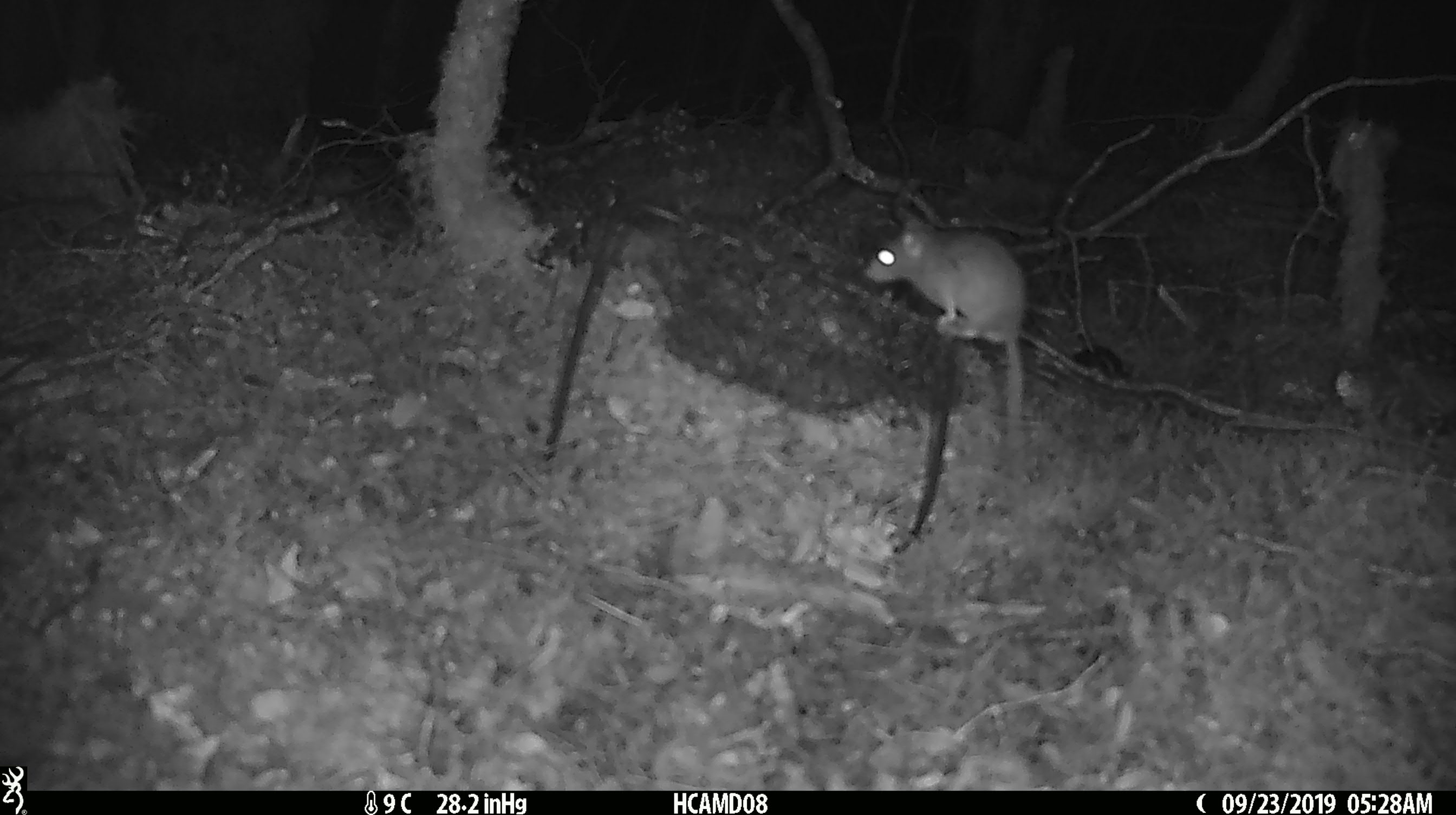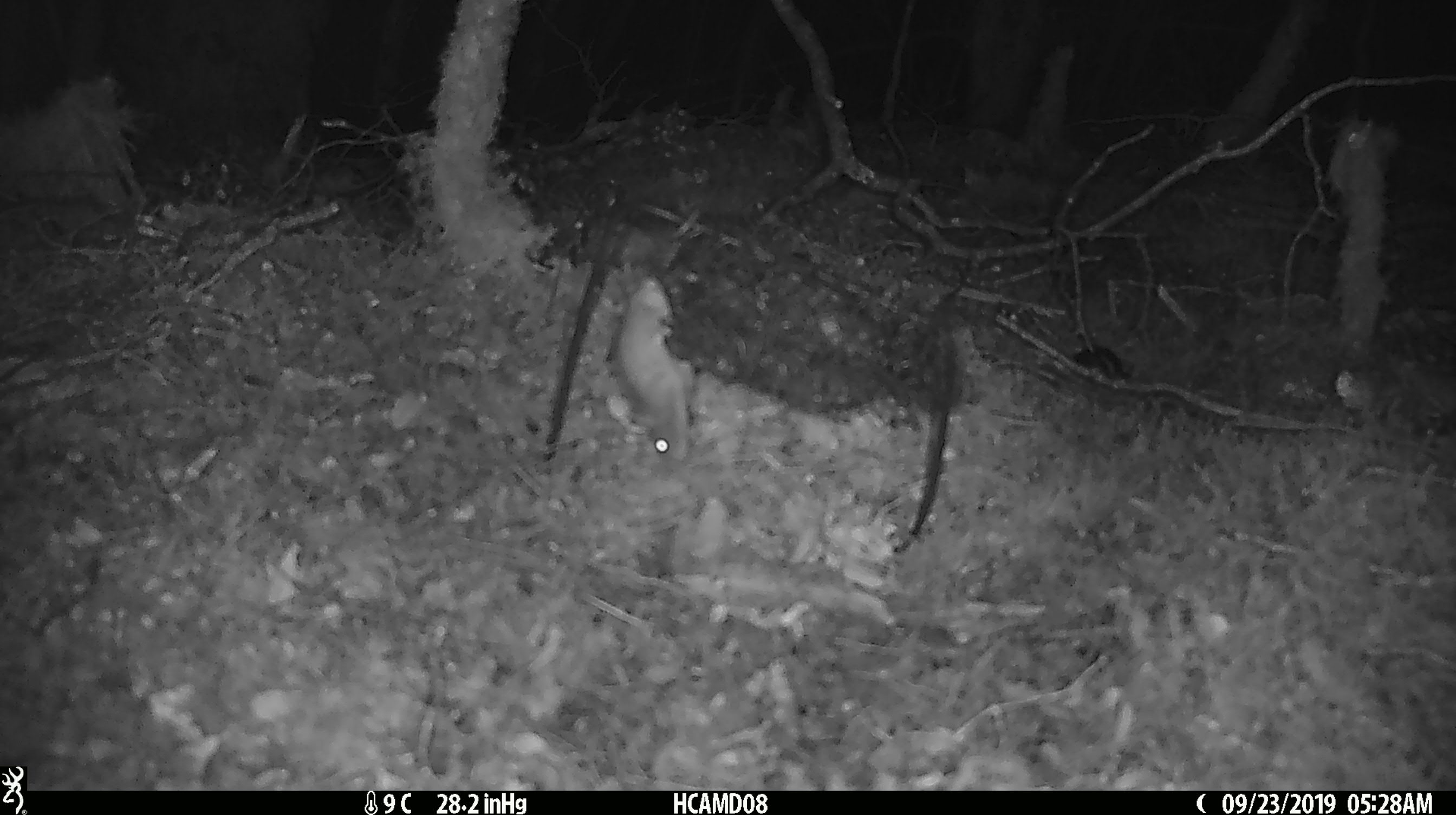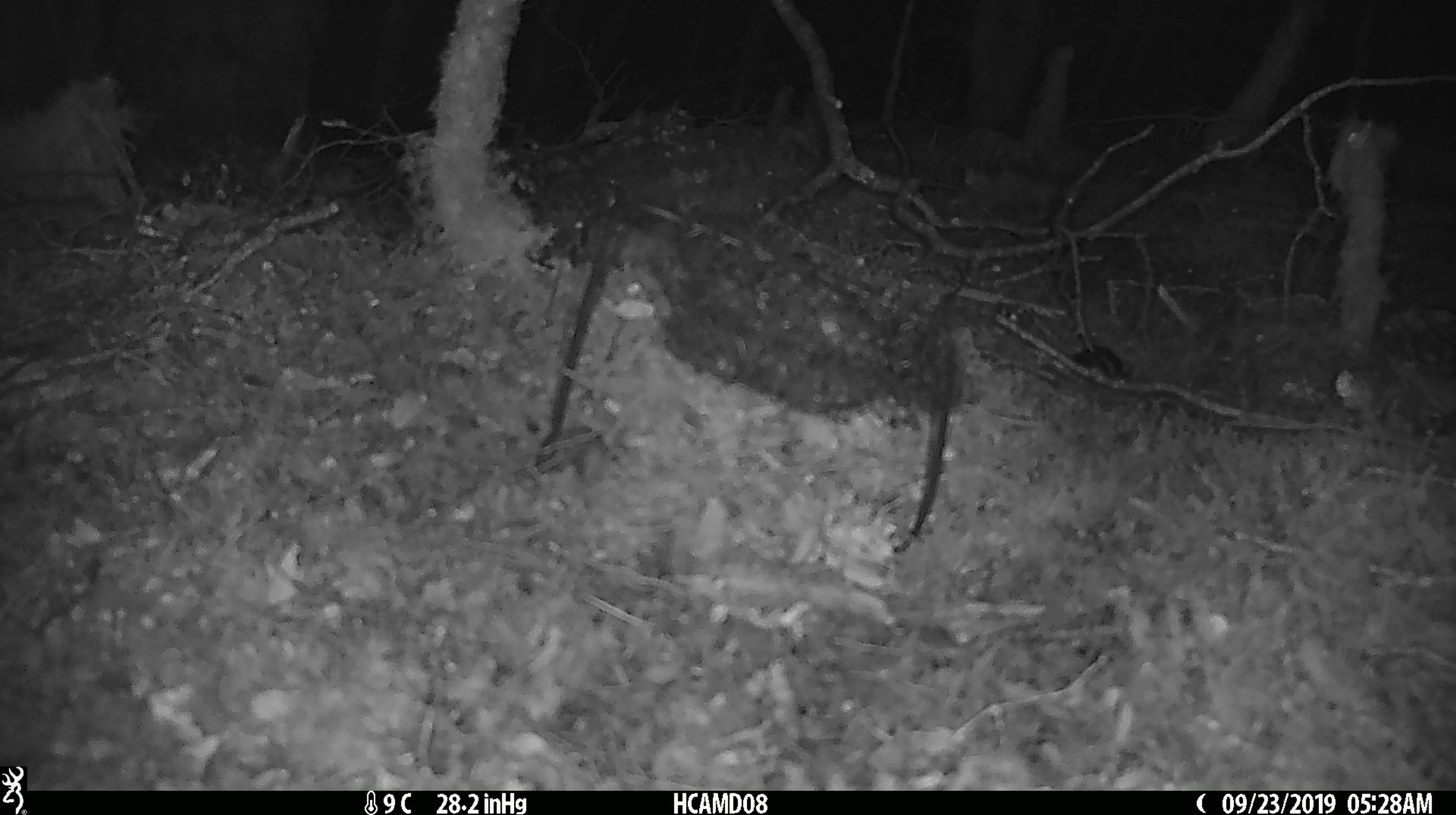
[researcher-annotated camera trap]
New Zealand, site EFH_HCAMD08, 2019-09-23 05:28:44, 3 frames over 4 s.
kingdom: Animalia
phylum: Chordata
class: Mammalia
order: Rodentia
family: Muridae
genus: Mus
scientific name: Mus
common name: mouse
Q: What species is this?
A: Mouse (Mus).